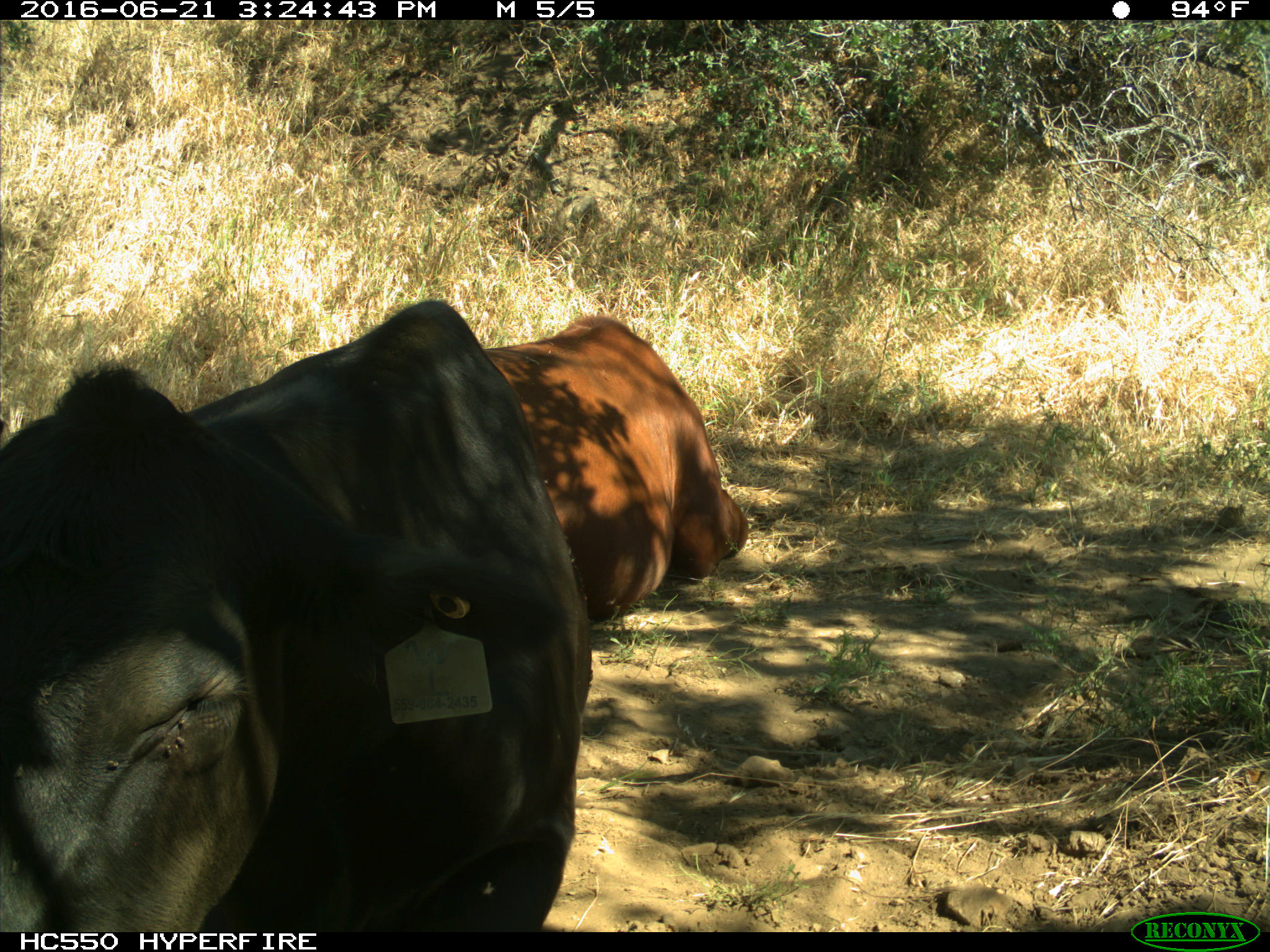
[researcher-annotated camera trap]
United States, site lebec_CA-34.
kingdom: Animalia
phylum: Chordata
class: Mammalia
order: Artiodactyla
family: Bovidae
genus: Bos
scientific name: Bos taurus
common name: domestic cow